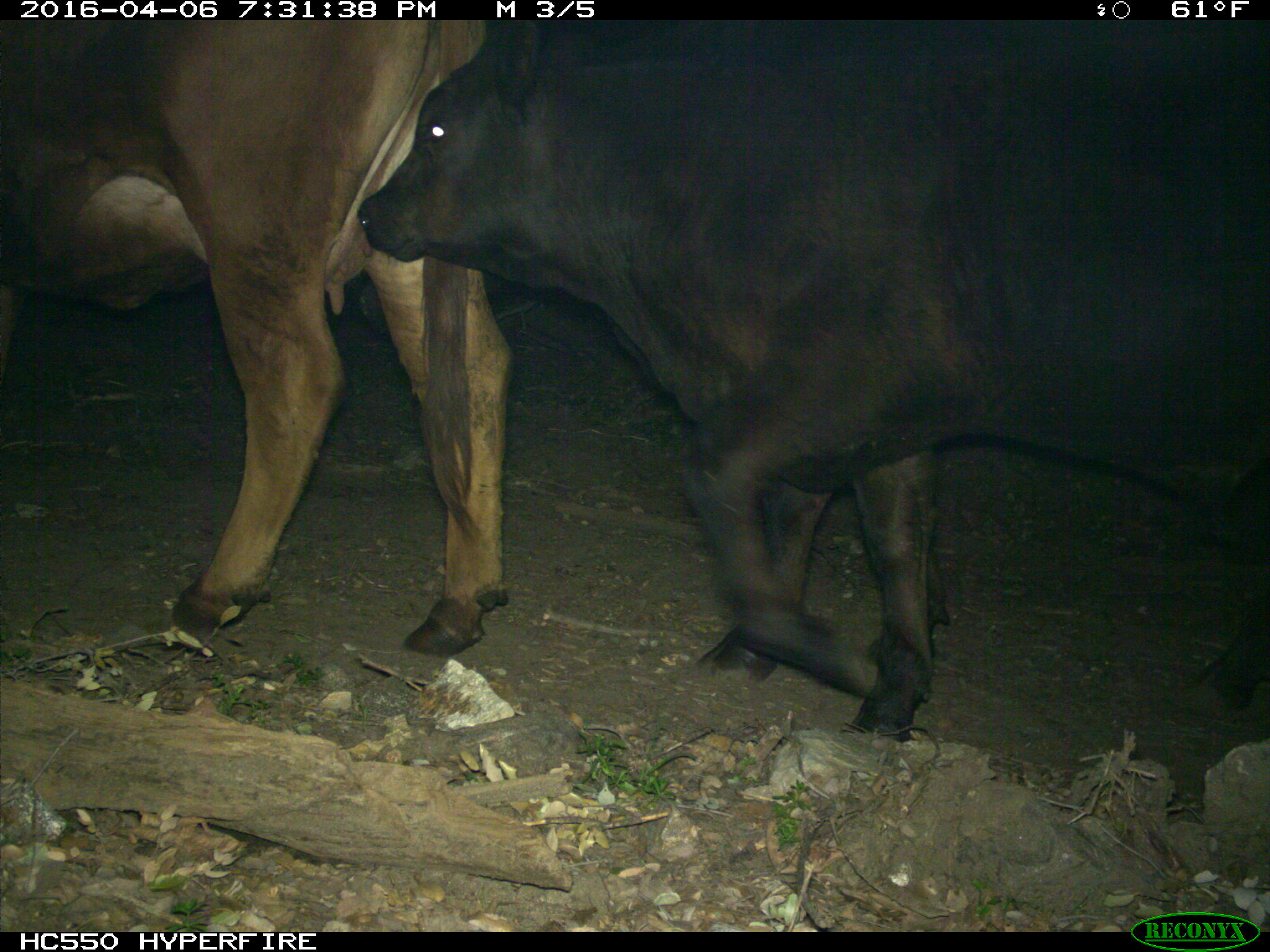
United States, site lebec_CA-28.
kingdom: Animalia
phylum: Chordata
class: Mammalia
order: Artiodactyla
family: Bovidae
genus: Bos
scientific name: Bos taurus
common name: domestic cow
Bos taurus (domestic cow).